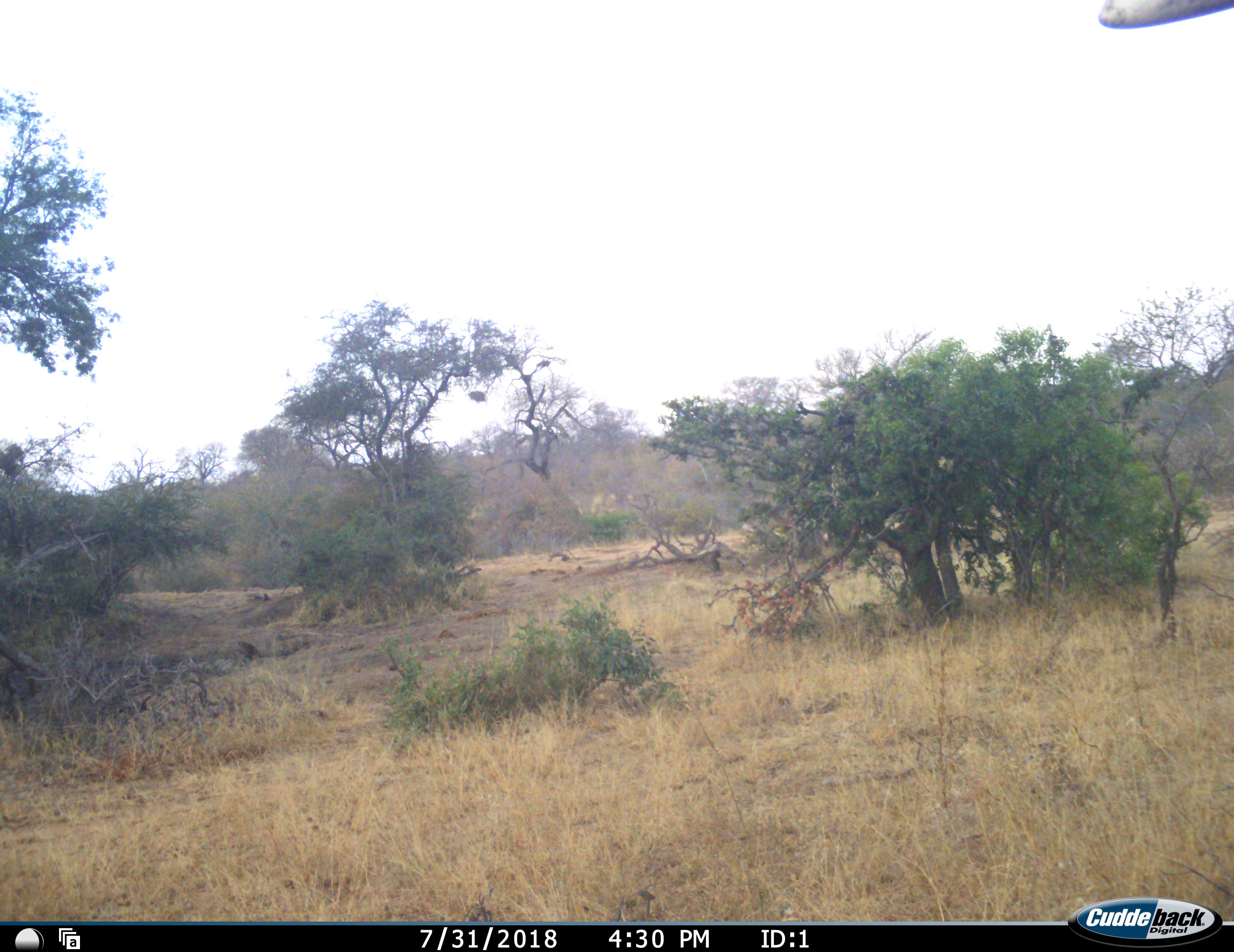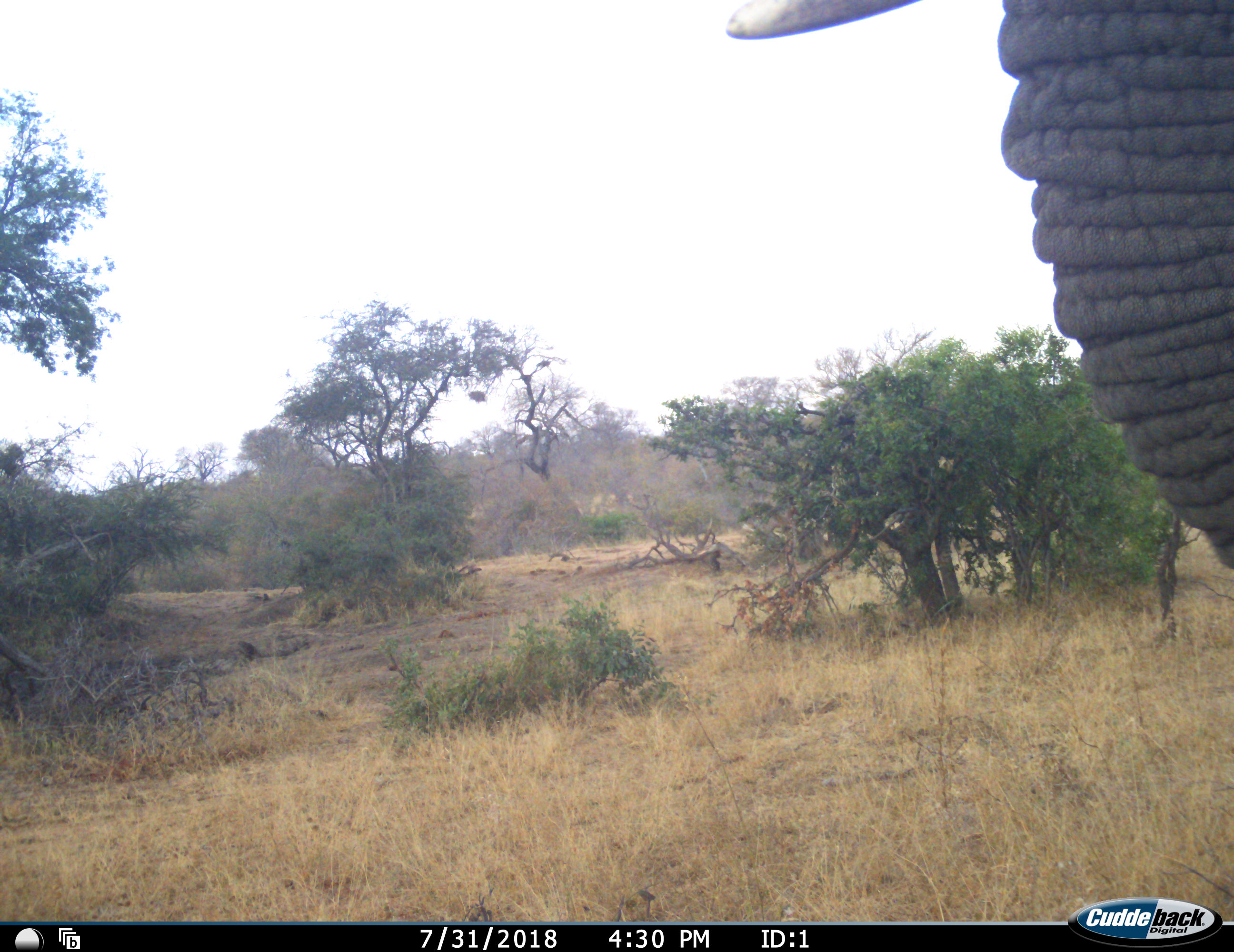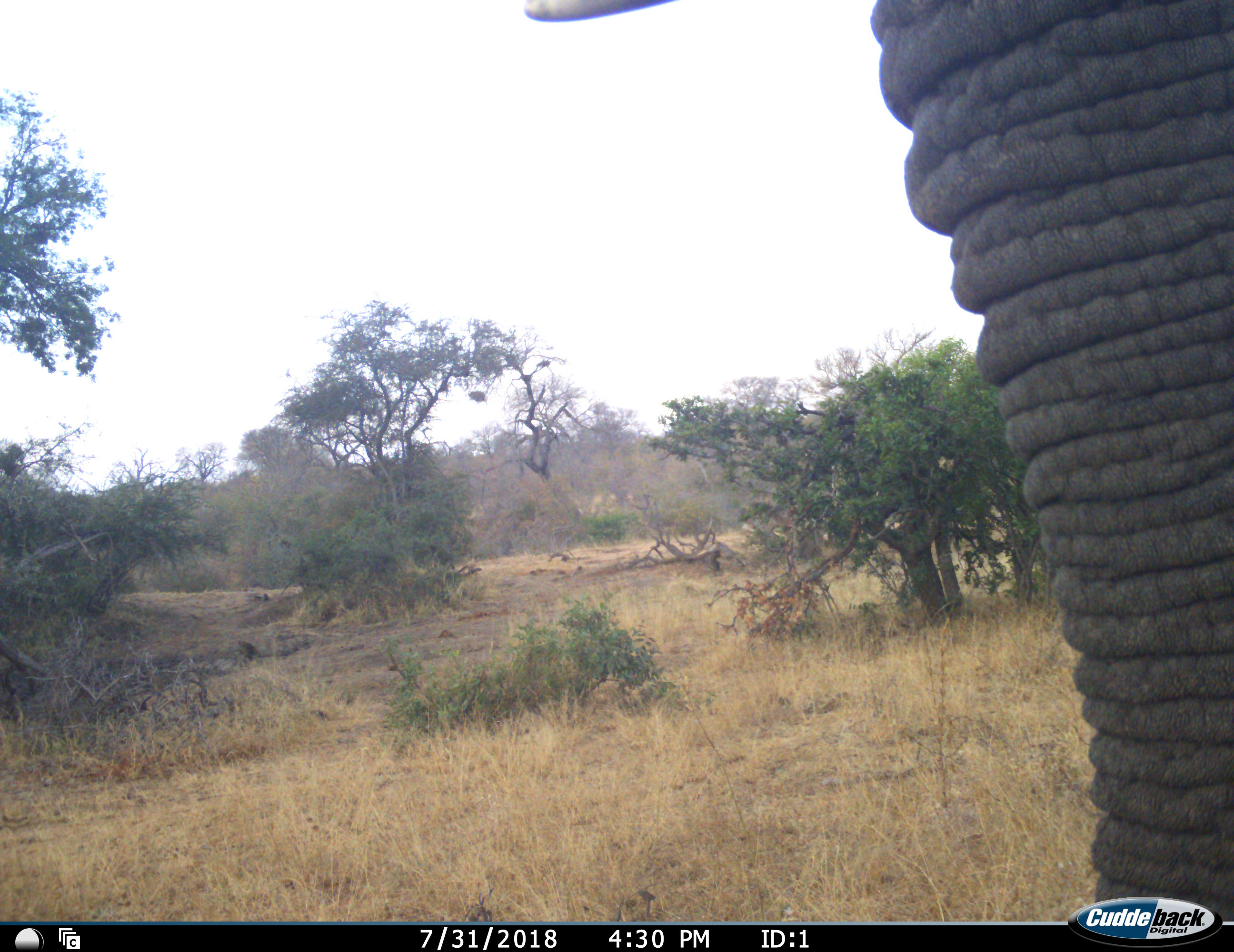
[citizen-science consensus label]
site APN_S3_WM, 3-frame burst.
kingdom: Animalia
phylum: Chordata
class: Mammalia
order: Proboscidea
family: Elephantidae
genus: Loxodonta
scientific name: Loxodonta africana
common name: african bush elephant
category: elephant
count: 1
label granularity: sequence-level